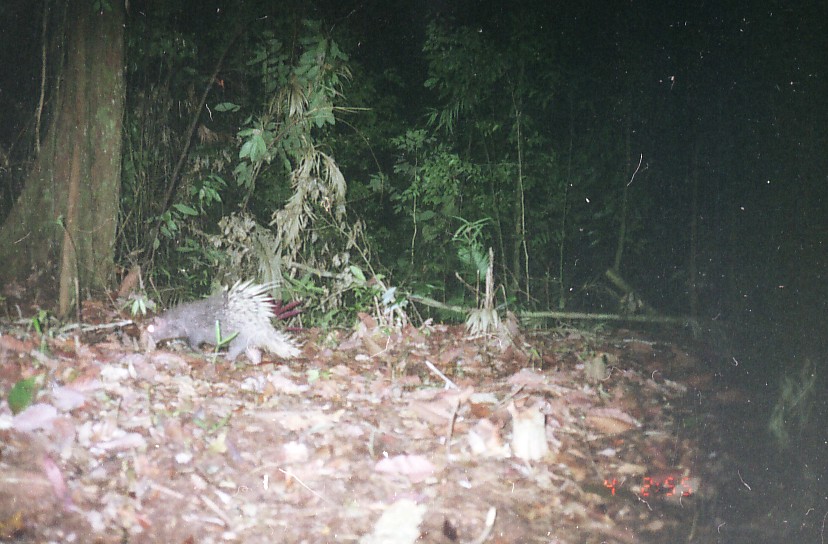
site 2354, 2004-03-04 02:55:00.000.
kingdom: Animalia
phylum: Chordata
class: Mammalia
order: Rodentia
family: Hystricidae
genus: Hystrix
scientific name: Hystrix brachyura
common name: east asian porcupine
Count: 1.